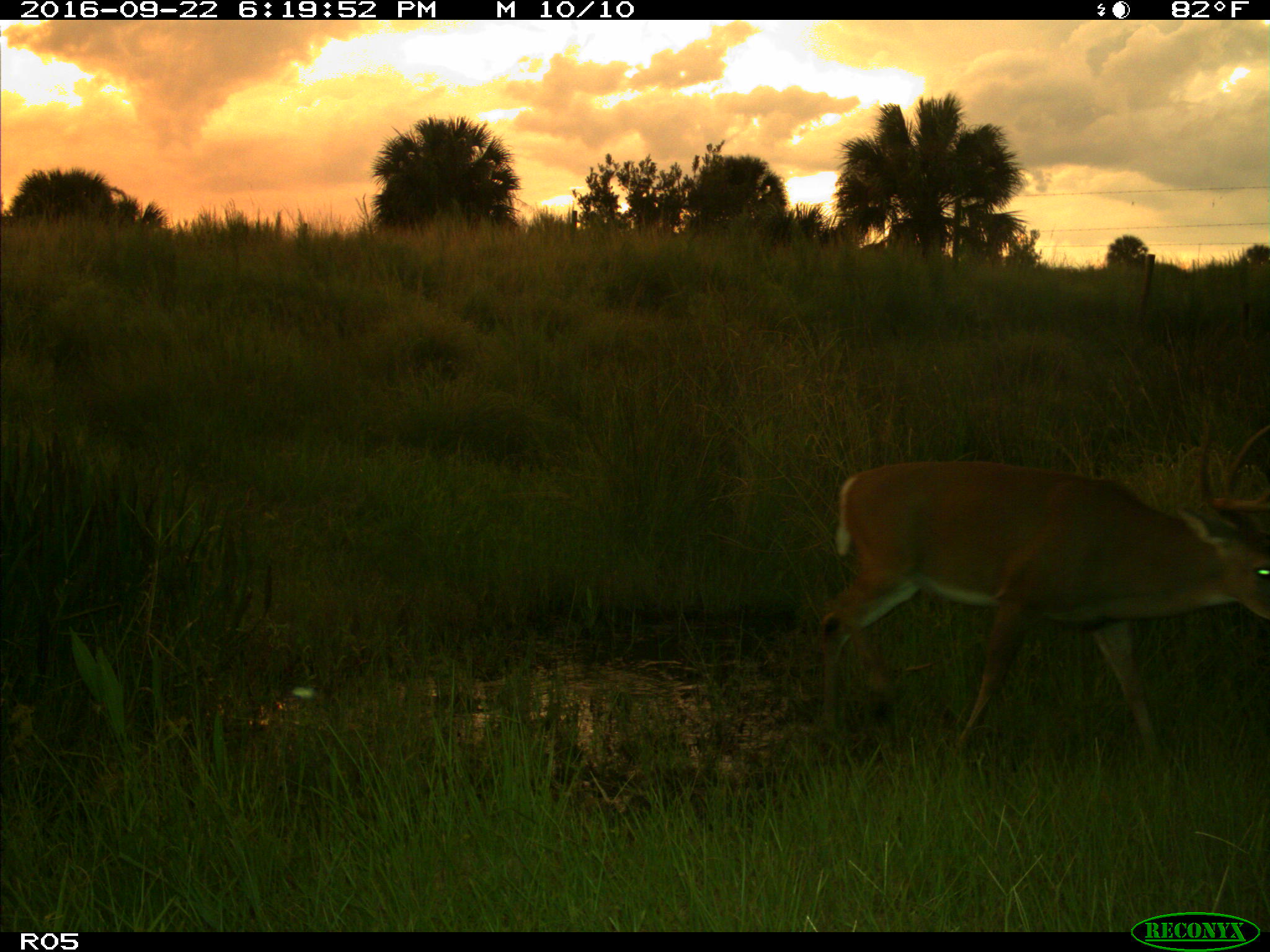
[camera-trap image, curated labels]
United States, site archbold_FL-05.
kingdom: Animalia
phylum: Chordata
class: Mammalia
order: Artiodactyla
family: Cervidae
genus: Odocoileus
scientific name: Odocoileus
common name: deer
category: unidentified deer